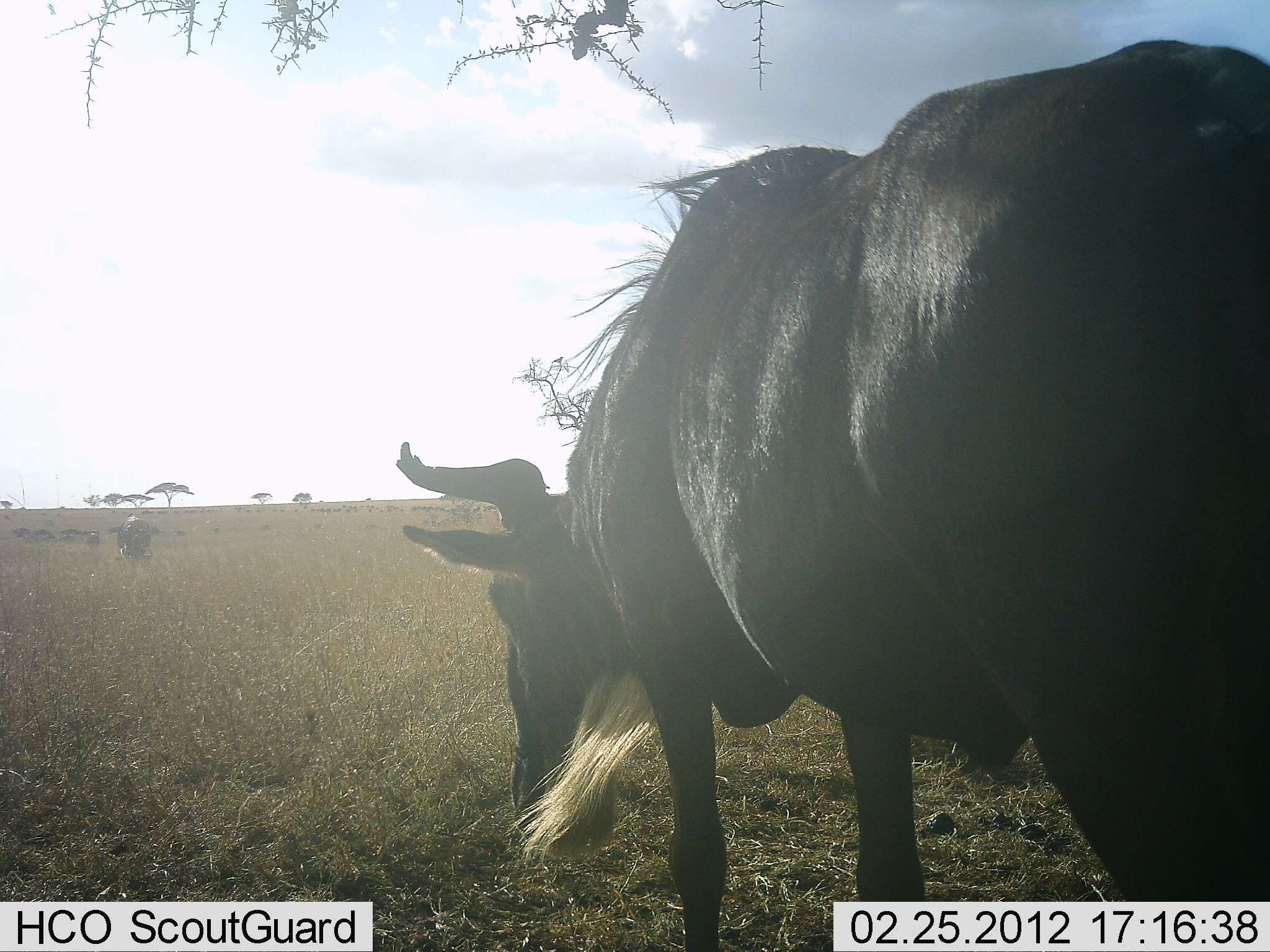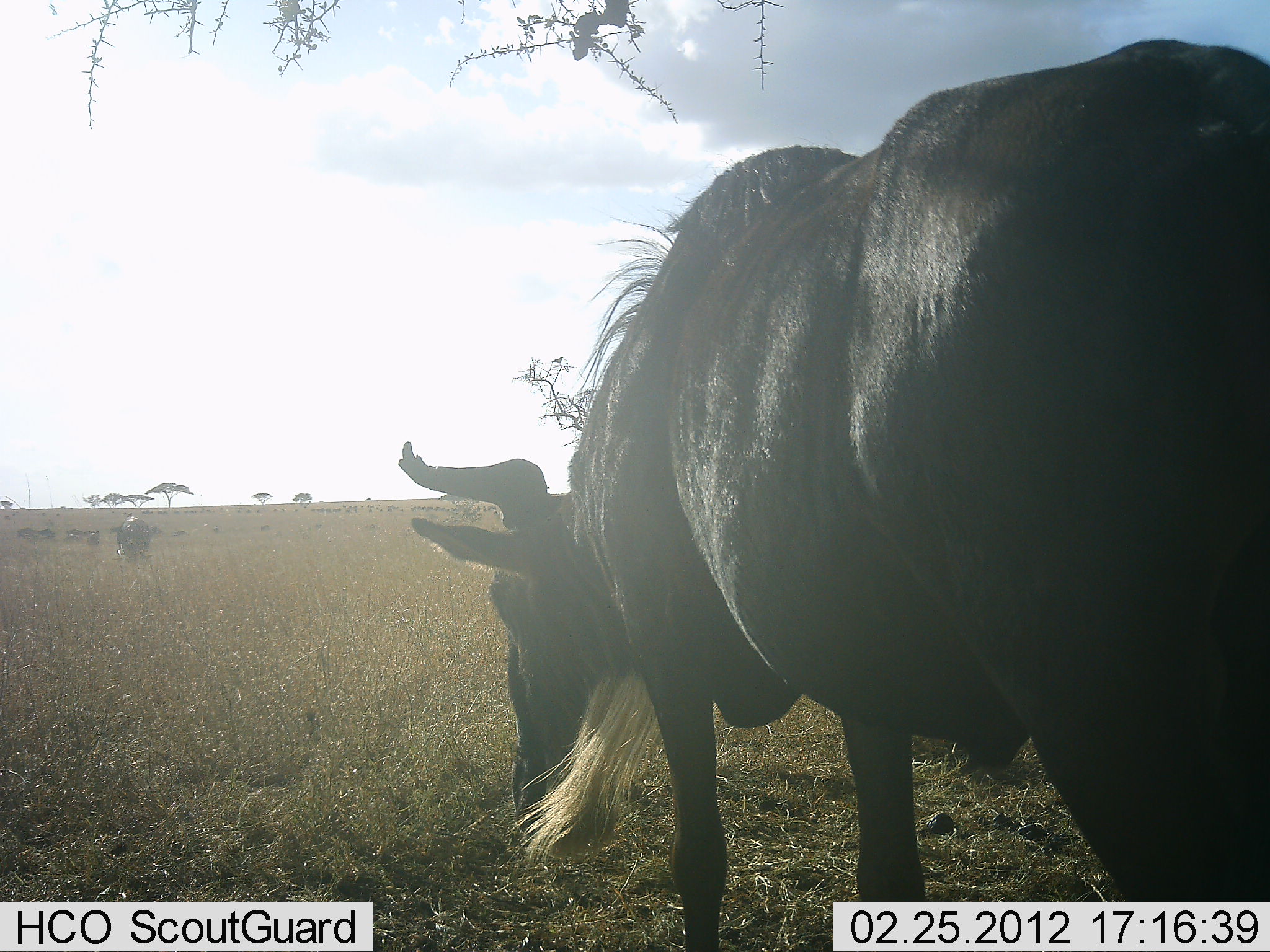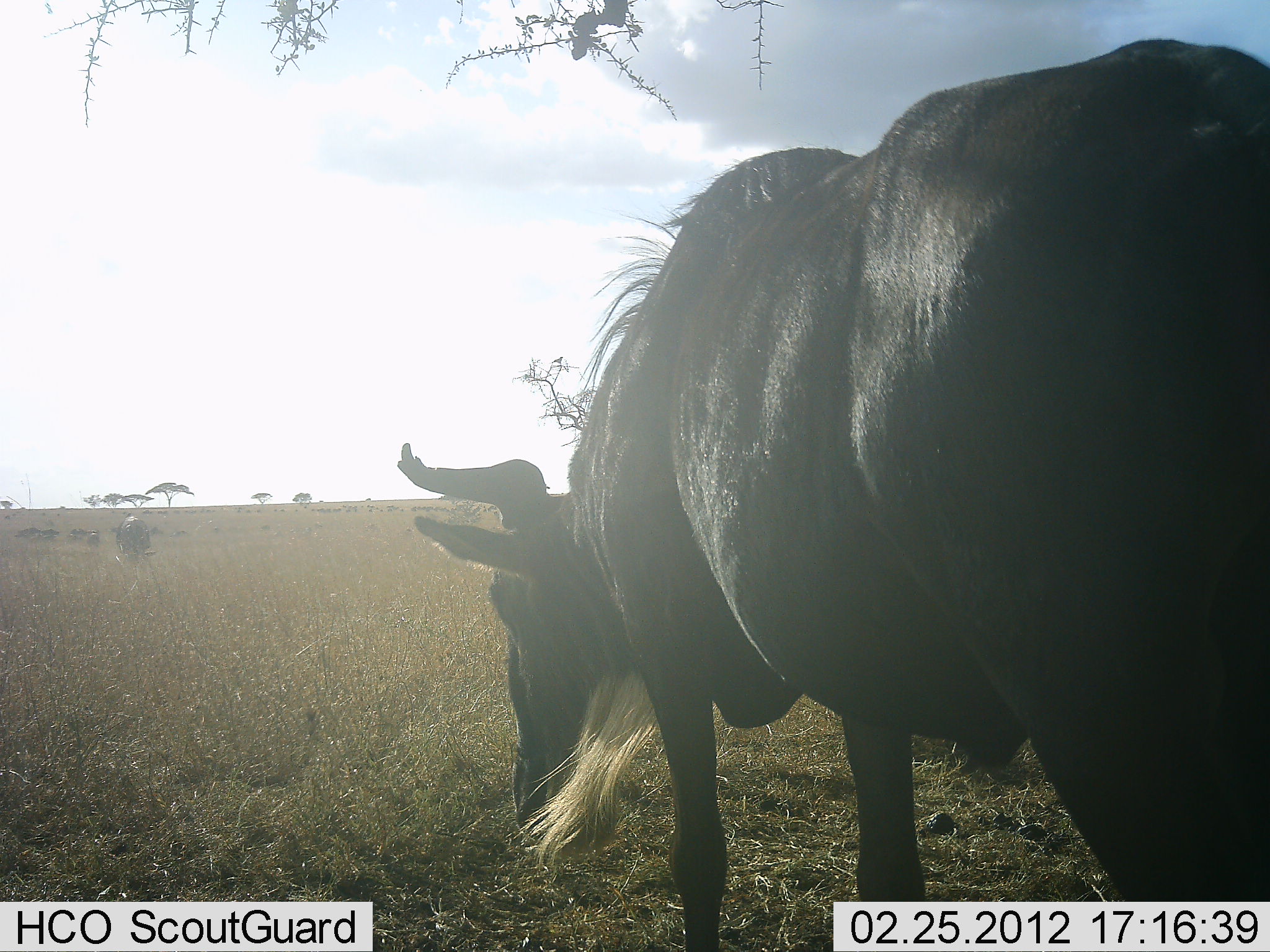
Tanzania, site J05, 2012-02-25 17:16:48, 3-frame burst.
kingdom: Animalia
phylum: Chordata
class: Mammalia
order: Artiodactyla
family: Bovidae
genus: Connochaetes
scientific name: Connochaetes taurinus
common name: blue wildebeest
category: wildebeest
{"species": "wildebeest (blue wildebeest) (Connochaetes taurinus)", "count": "4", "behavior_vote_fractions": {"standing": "79%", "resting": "0%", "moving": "25%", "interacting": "0%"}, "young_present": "0%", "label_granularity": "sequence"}